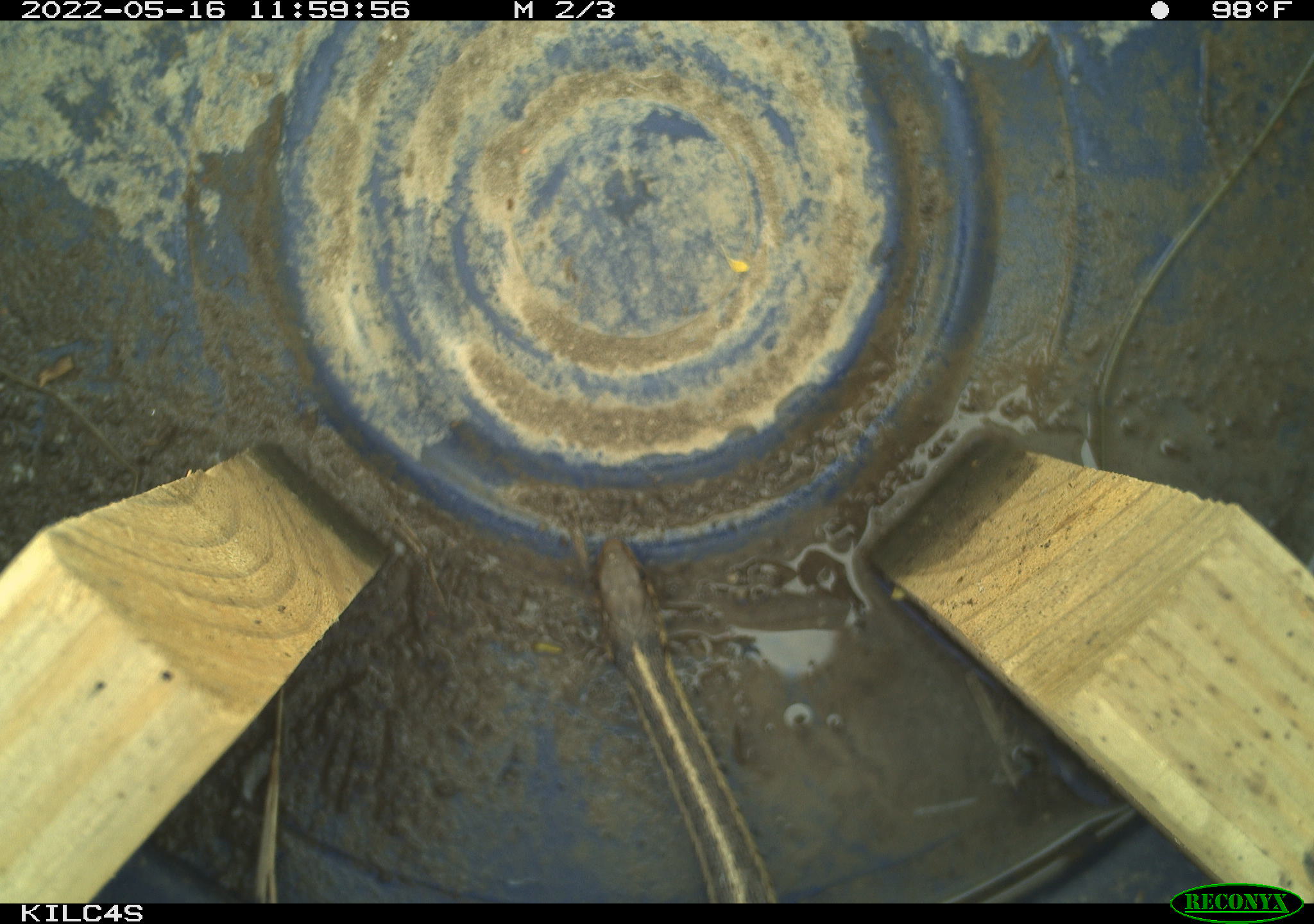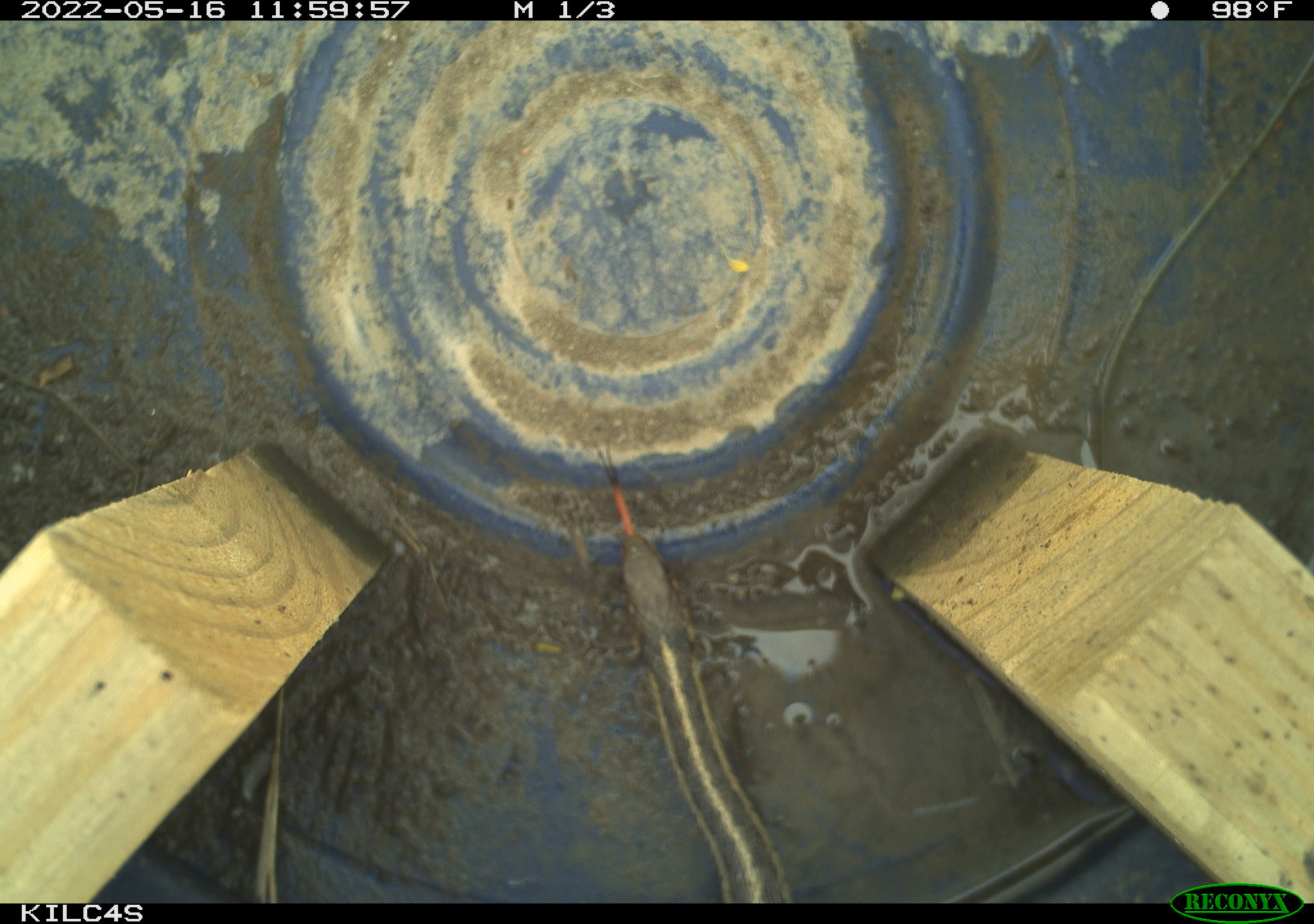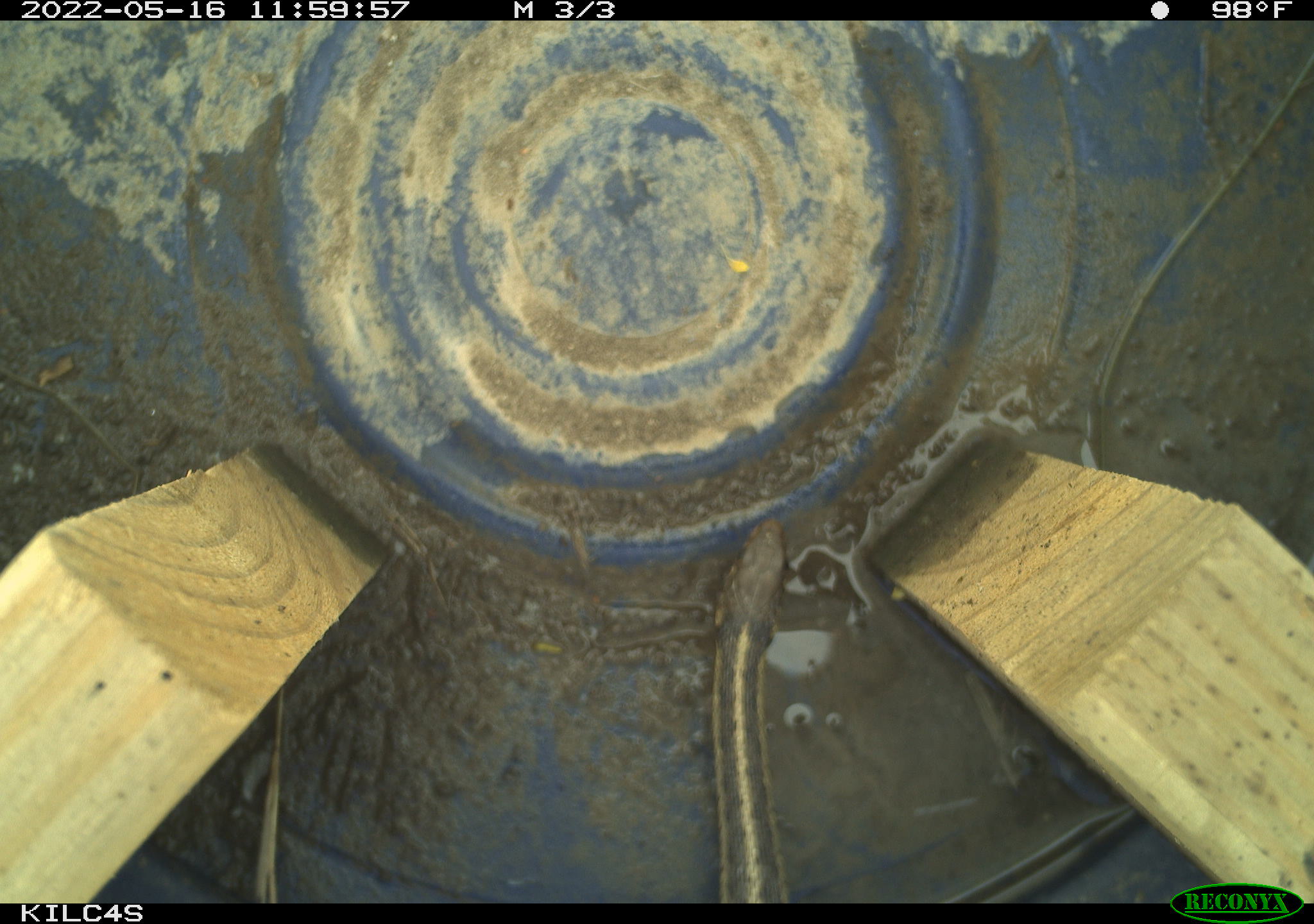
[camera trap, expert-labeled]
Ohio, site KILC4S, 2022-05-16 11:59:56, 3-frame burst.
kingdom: Animalia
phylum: Chordata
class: Reptilia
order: Squamata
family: Colubridae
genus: Thamnophis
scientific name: Thamnophis sirtalis sirtalis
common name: eastern gartersnake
Eastern gartersnake (Thamnophis sirtalis sirtalis).